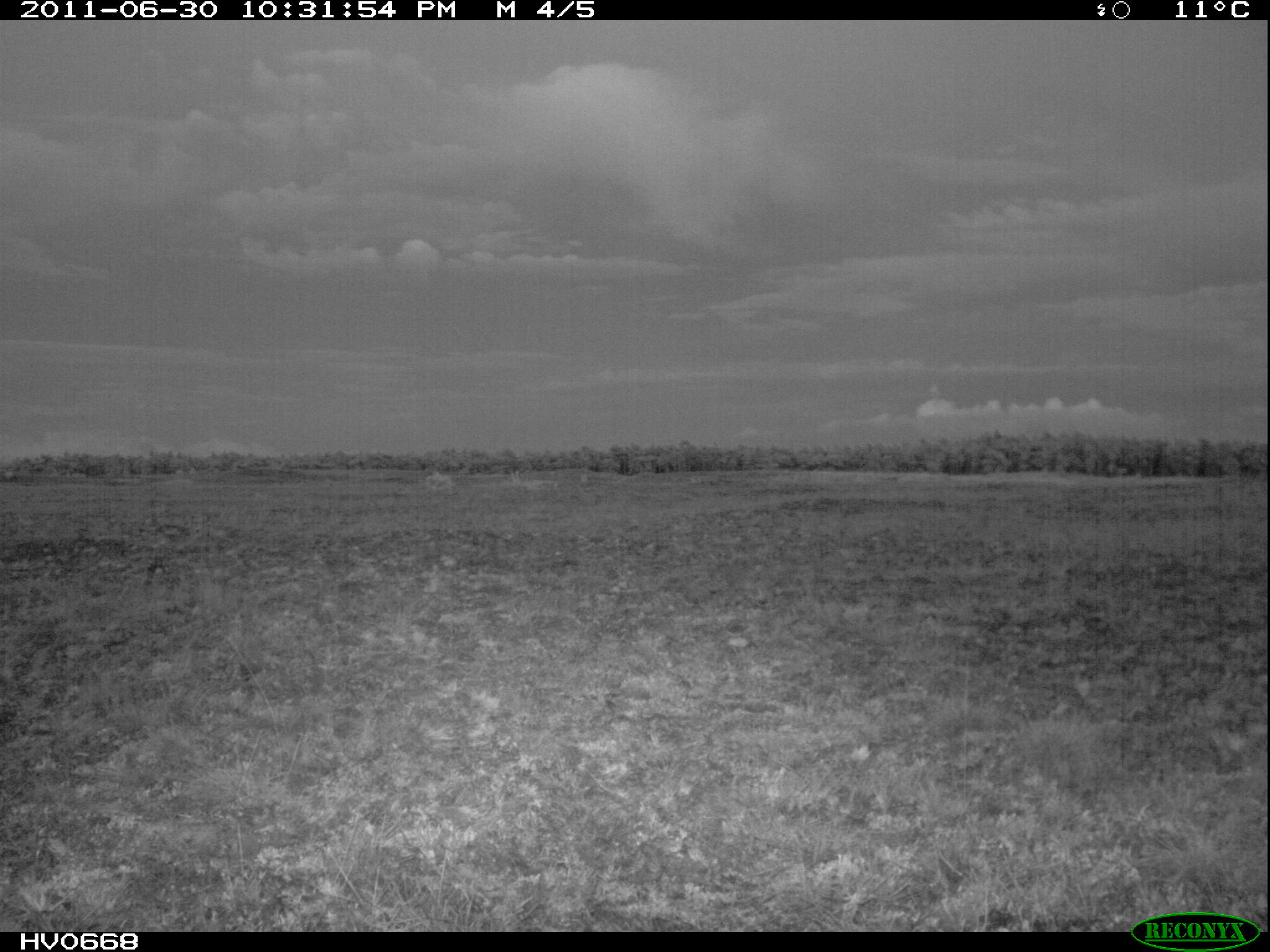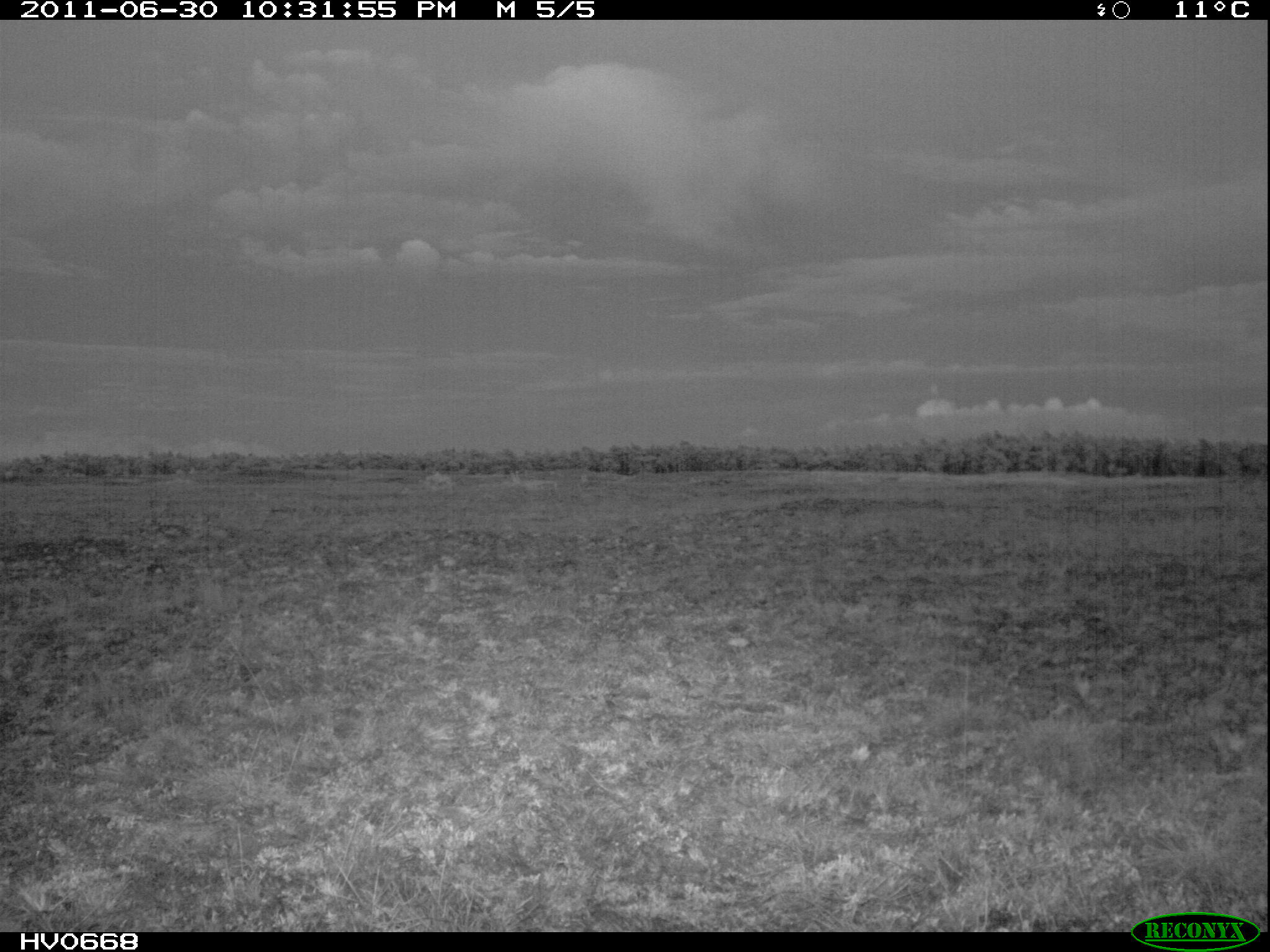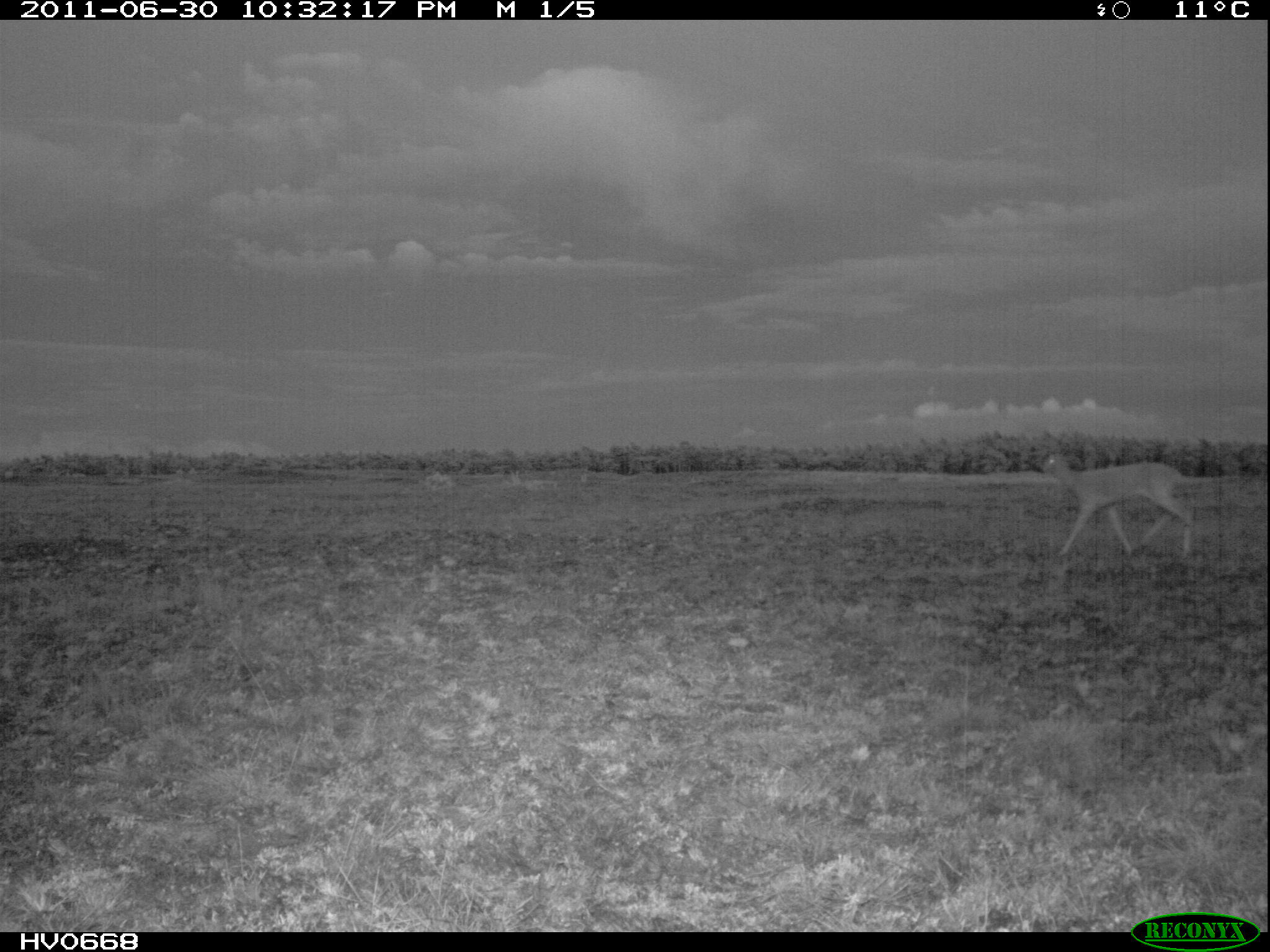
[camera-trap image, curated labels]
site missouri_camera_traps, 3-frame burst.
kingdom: Animalia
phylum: Chordata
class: Mammalia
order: Artiodactyla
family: Cervidae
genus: Capreolus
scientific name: Capreolus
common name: roe deer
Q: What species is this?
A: Roe deer (Capreolus).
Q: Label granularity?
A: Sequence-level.